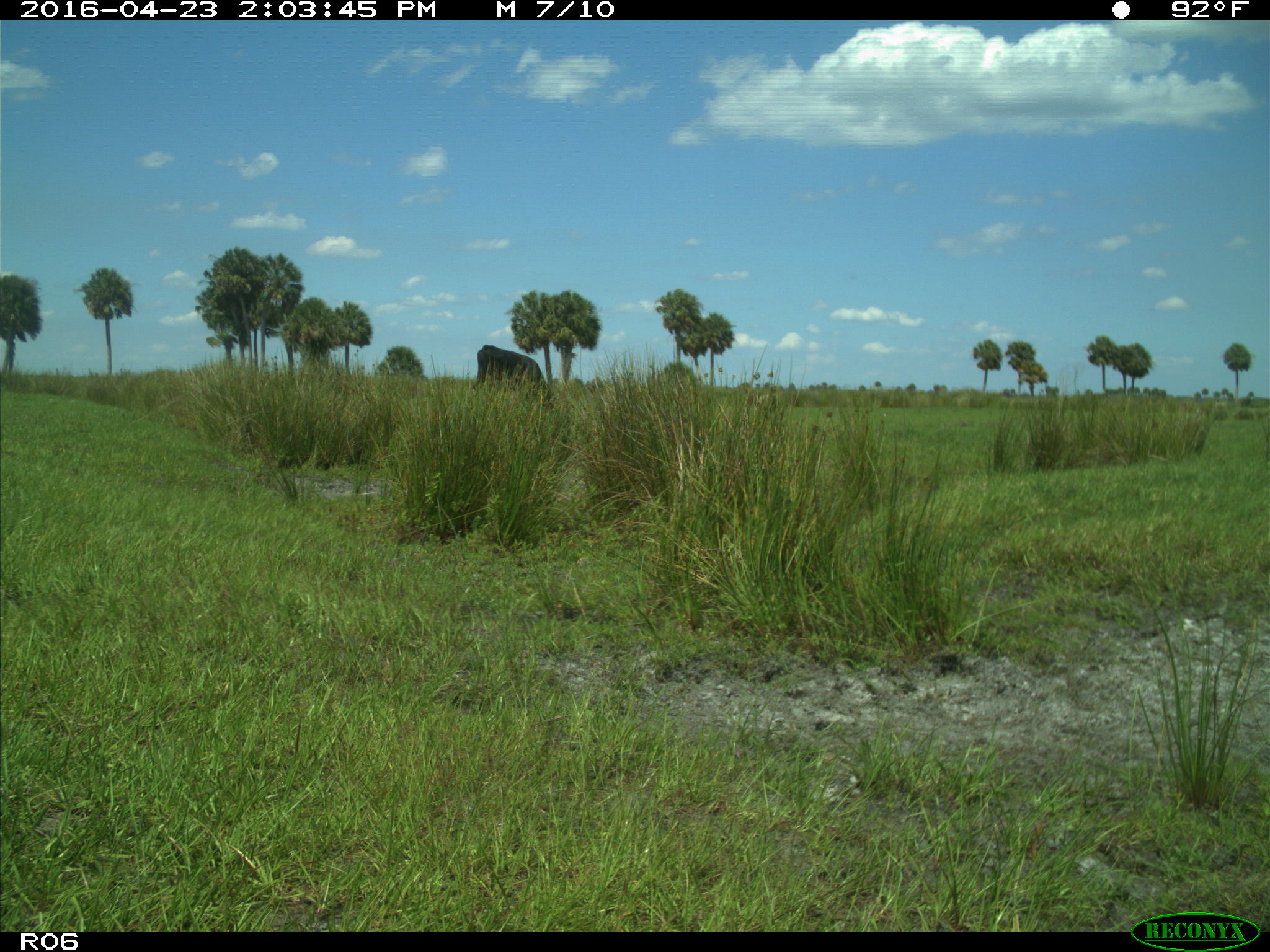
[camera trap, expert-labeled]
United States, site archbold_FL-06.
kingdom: Animalia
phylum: Chordata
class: Mammalia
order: Artiodactyla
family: Bovidae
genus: Bos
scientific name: Bos taurus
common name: domestic cow